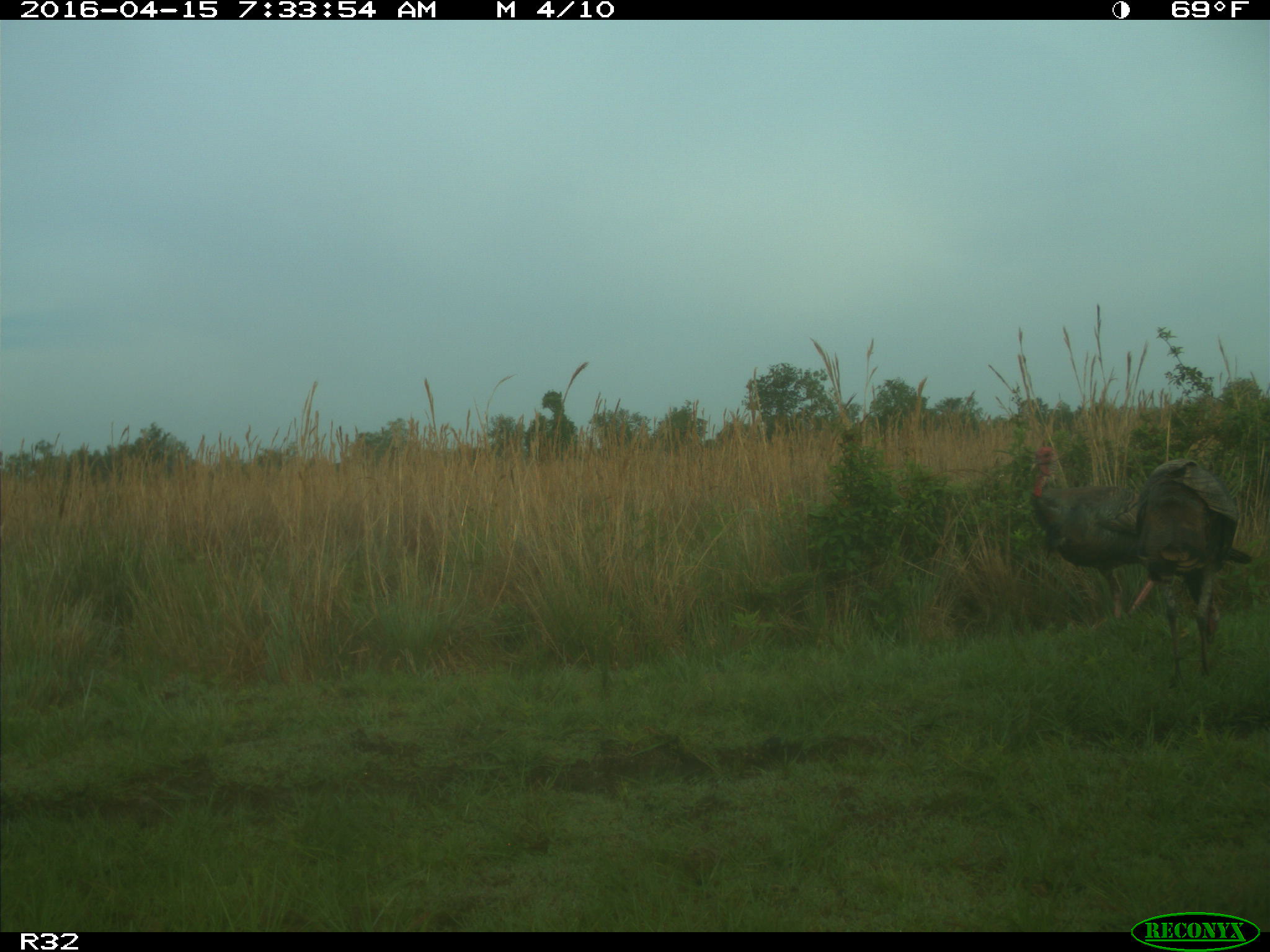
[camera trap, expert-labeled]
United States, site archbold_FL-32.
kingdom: Animalia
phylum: Chordata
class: Aves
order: Galliformes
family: Phasianidae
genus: Meleagris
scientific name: Meleagris gallopavo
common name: wild turkey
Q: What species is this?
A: Meleagris gallopavo (wild turkey).